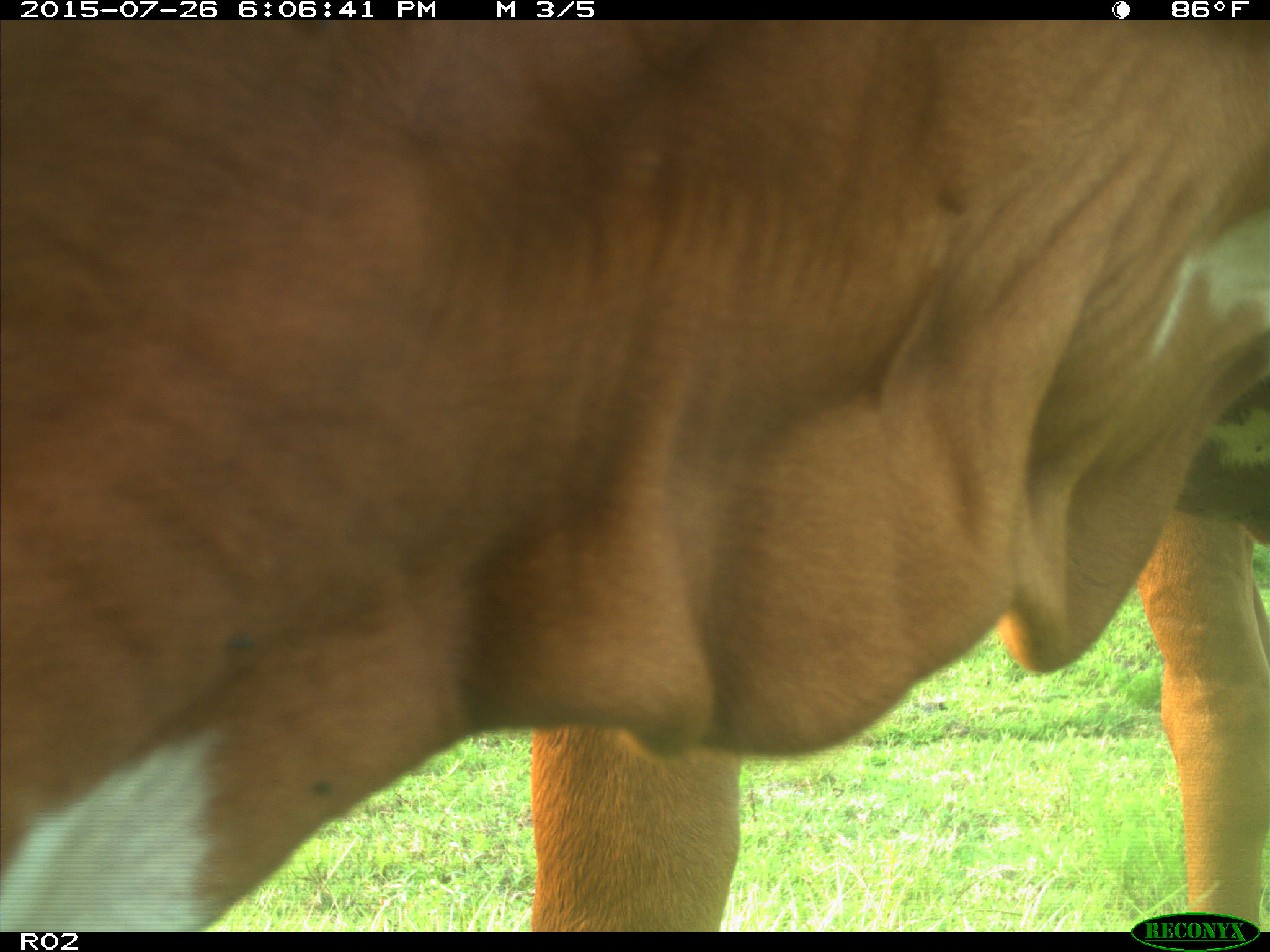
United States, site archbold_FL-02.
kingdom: Animalia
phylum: Chordata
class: Mammalia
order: Artiodactyla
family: Bovidae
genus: Bos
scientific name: Bos taurus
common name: domestic cow